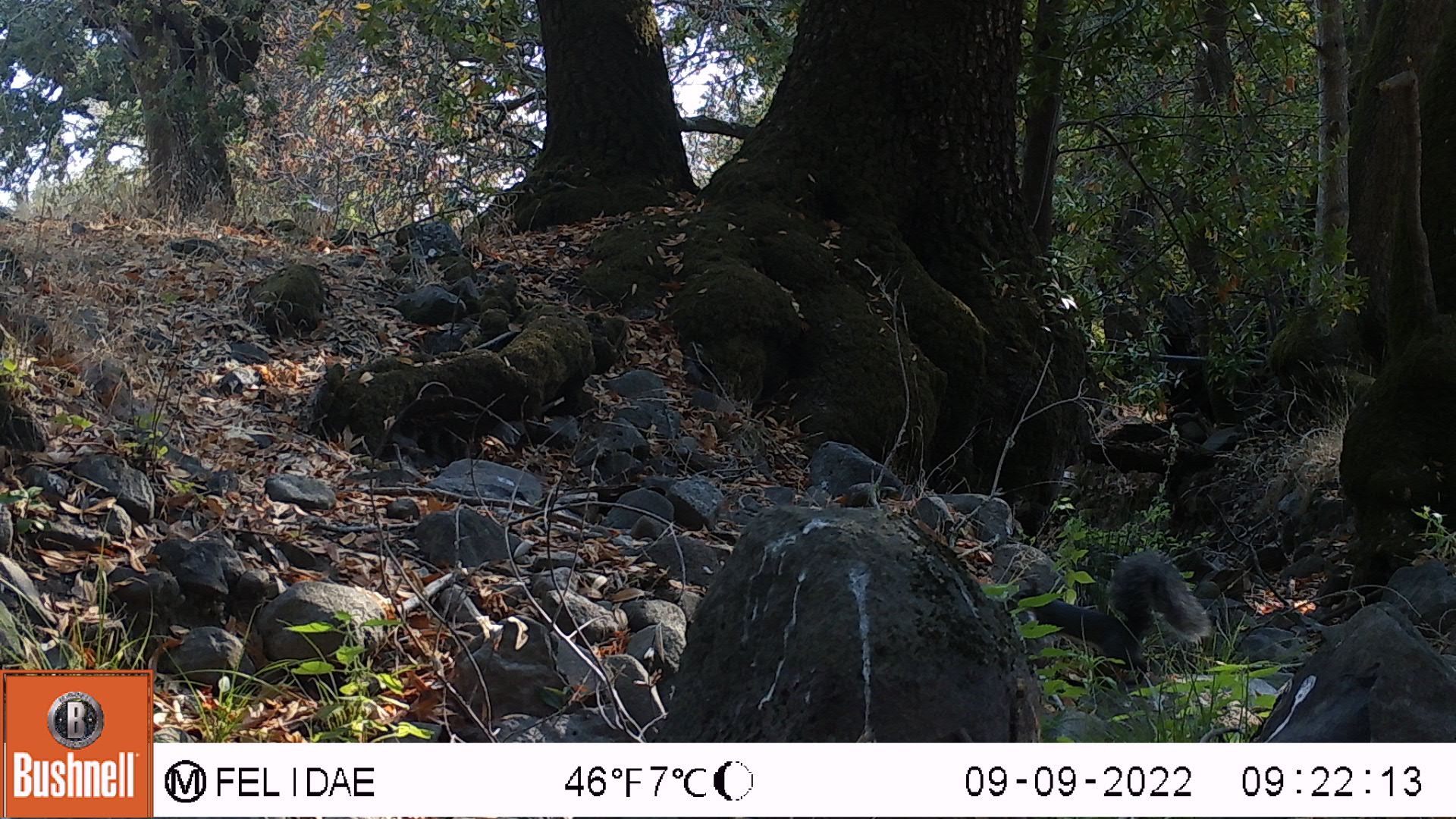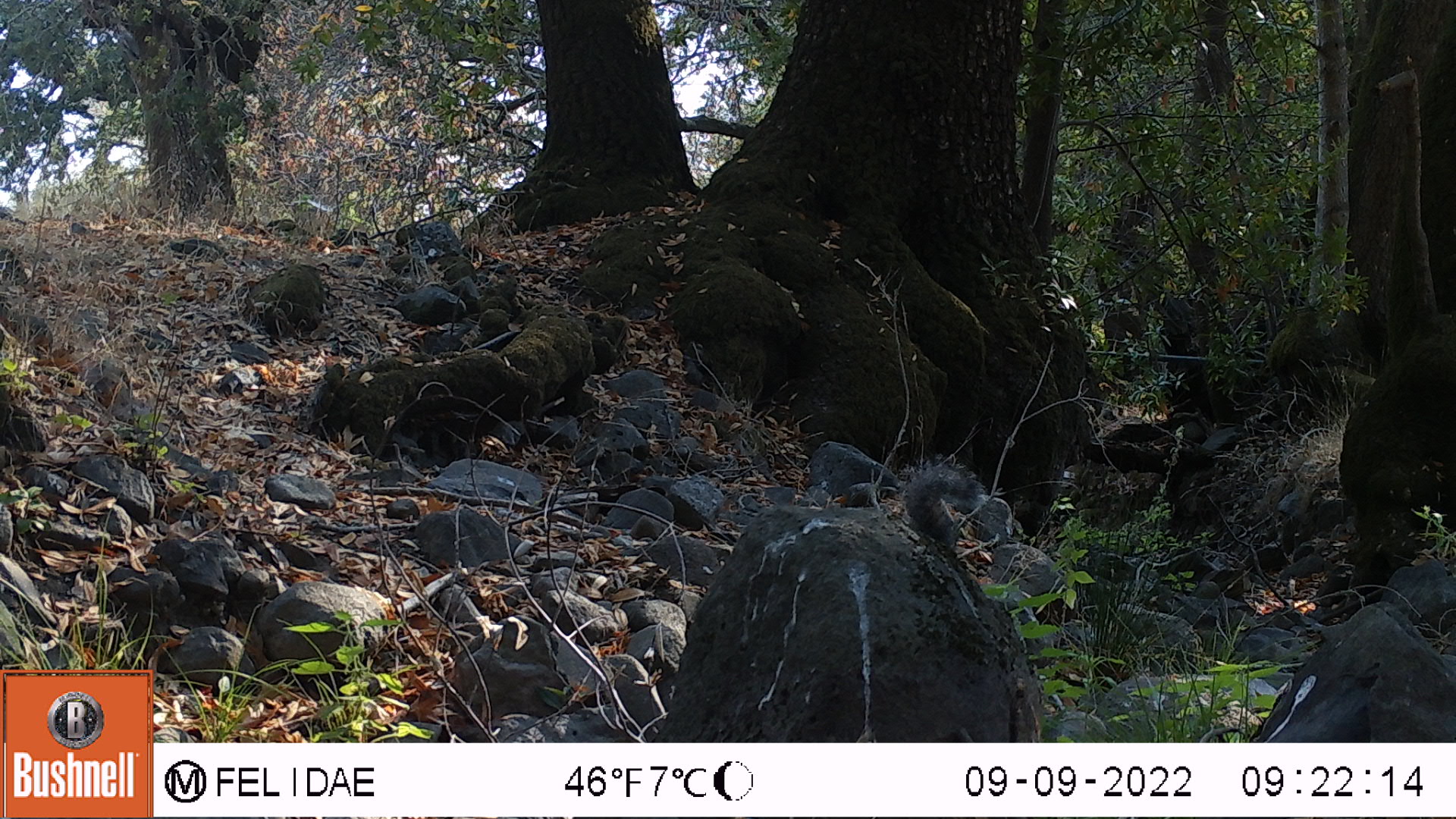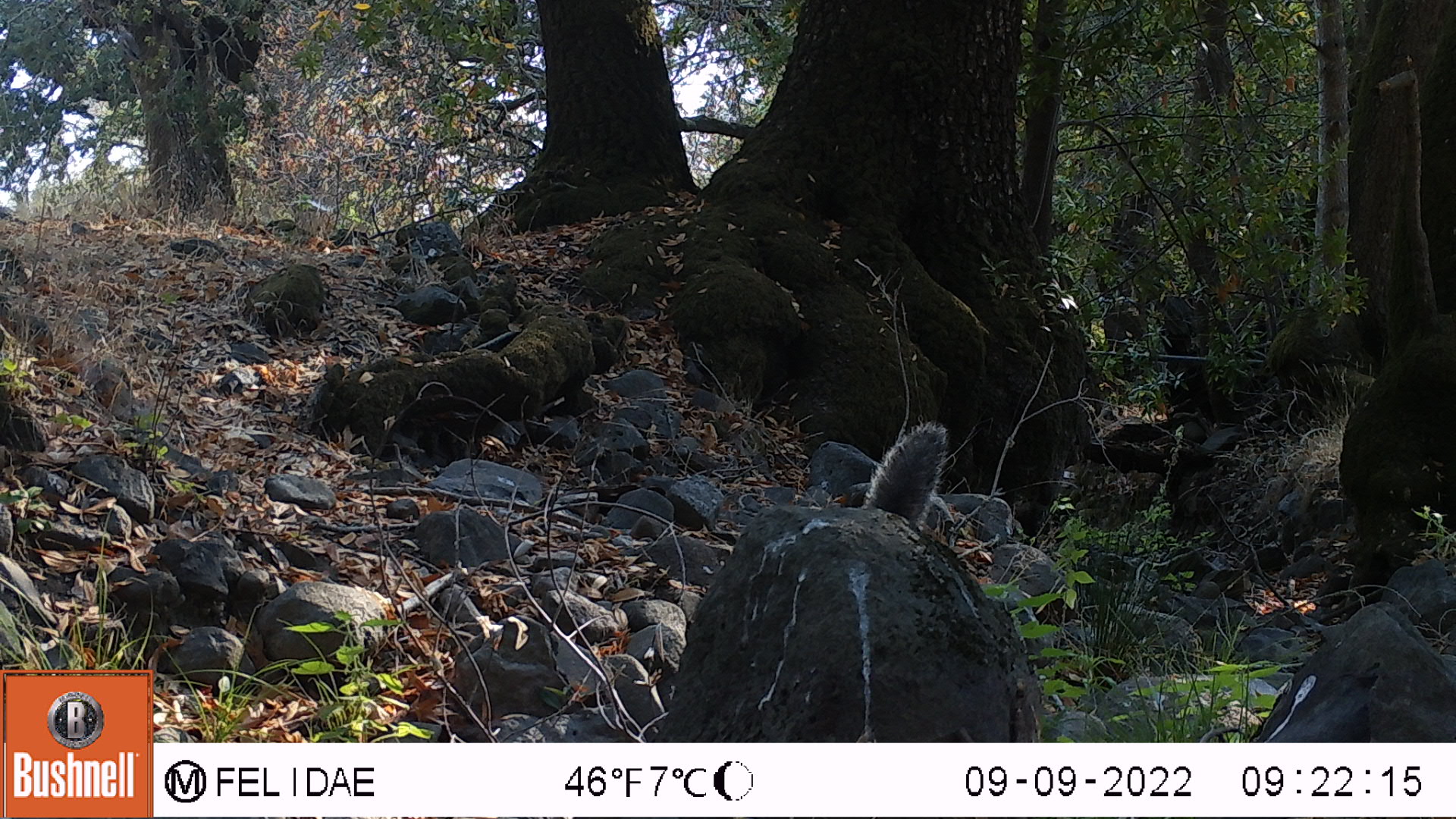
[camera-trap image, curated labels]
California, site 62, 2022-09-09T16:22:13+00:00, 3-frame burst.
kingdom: Animalia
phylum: Chordata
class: Mammalia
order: Rodentia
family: Sciuridae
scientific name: Sciuridae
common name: squirrel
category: unknown squirrel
Unknown squirrel (squirrel) (Sciuridae).